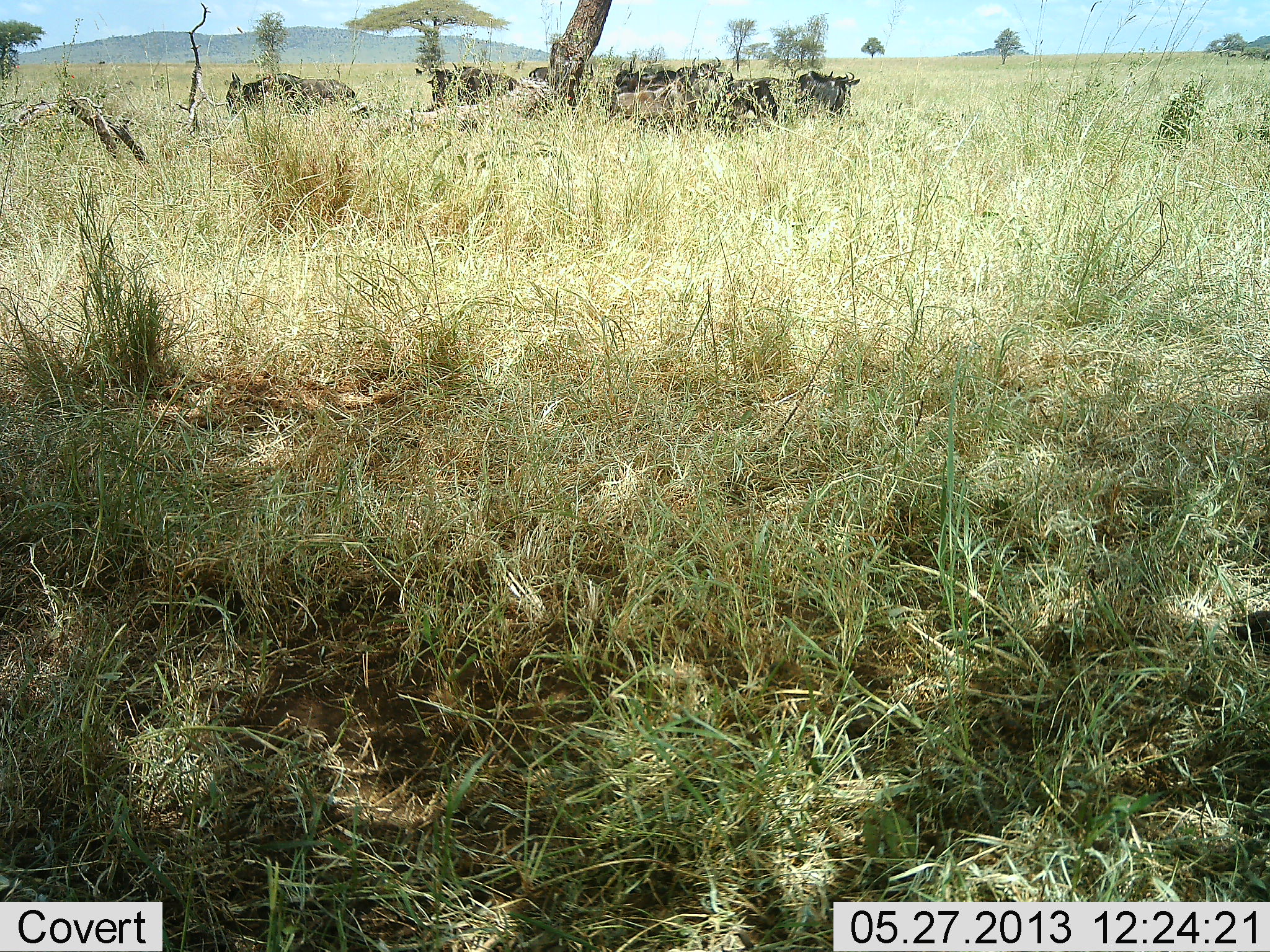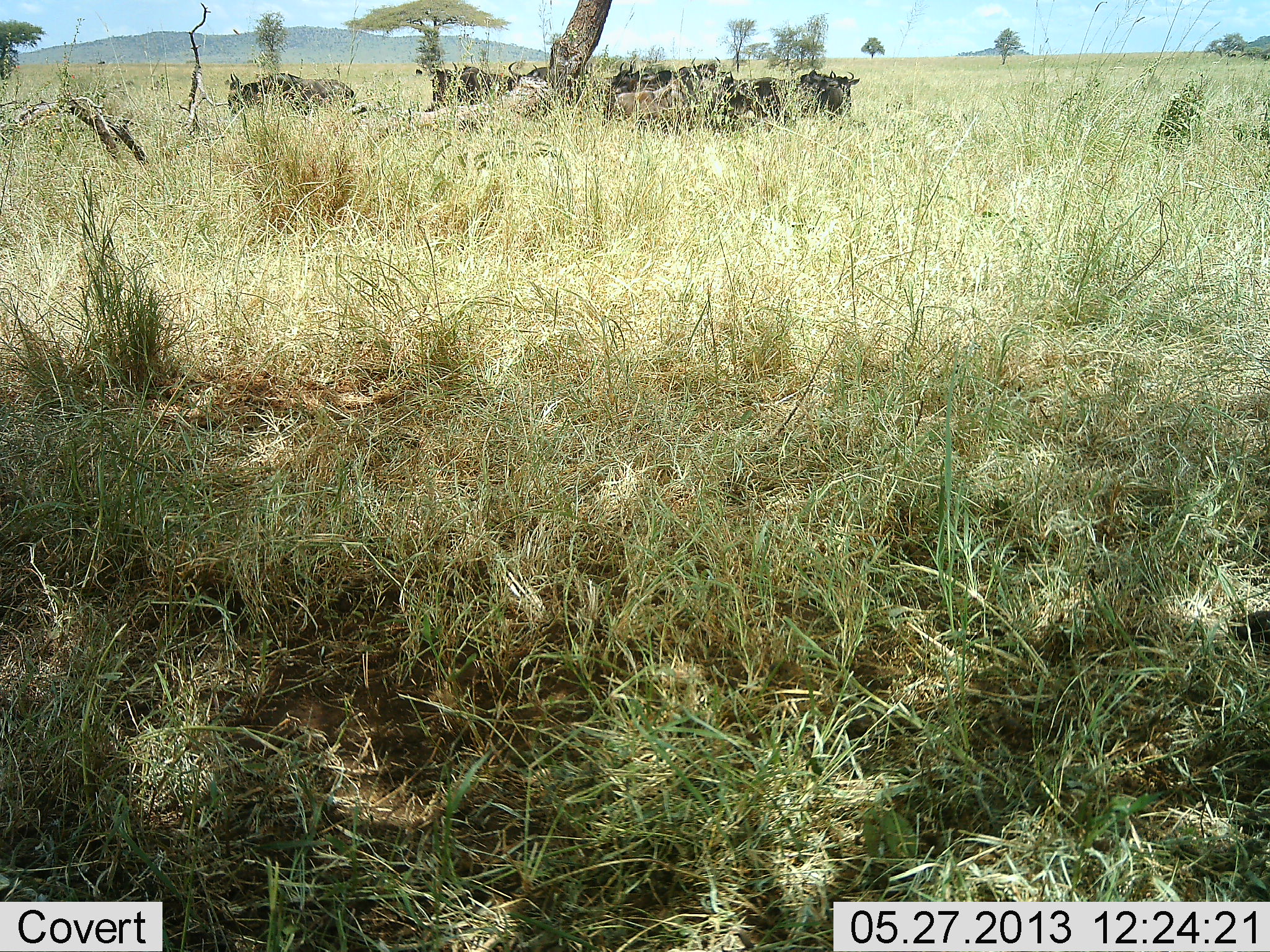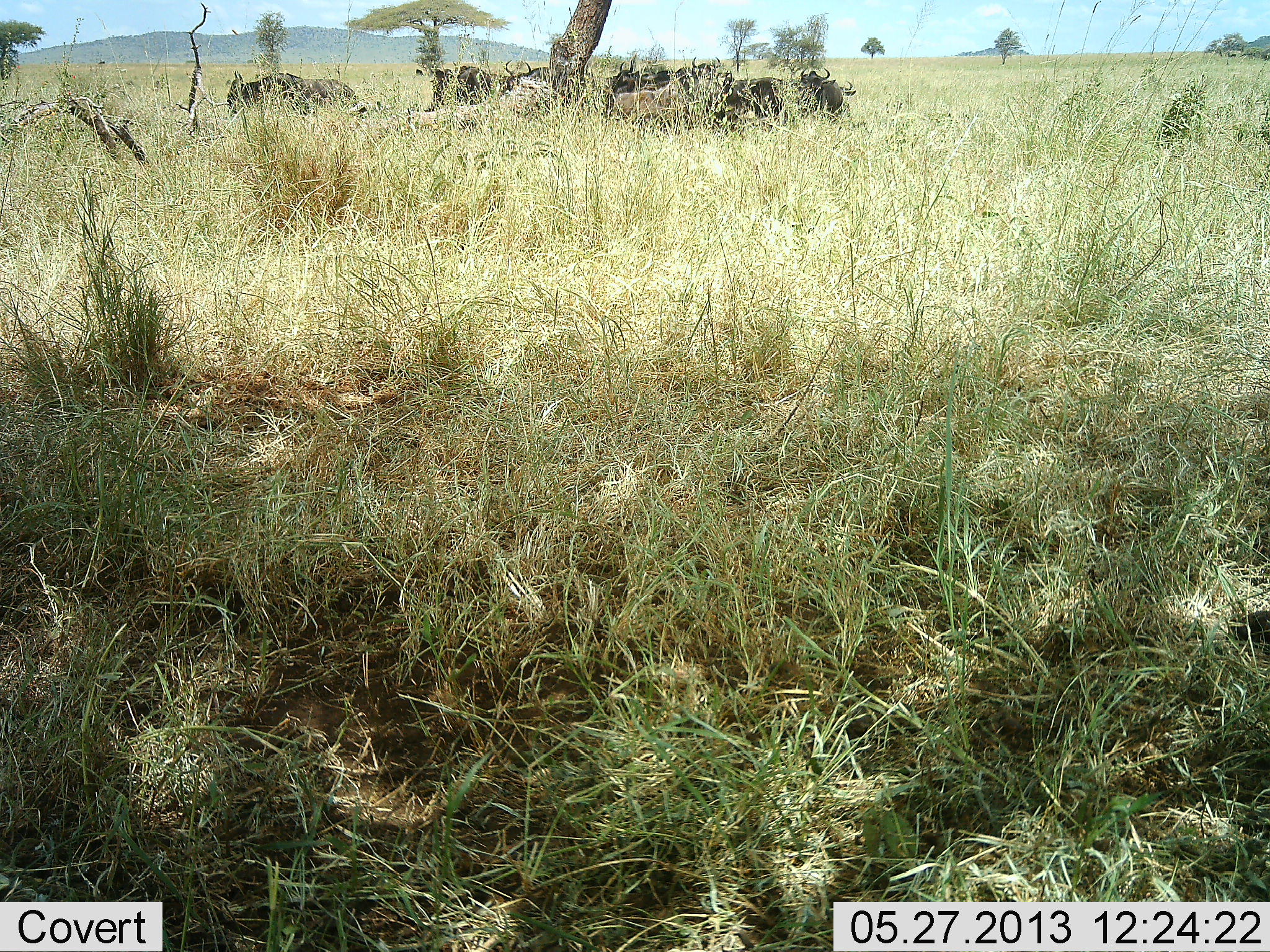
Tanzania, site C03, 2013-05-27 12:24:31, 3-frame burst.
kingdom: Animalia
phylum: Chordata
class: Mammalia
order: Artiodactyla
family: Bovidae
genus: Connochaetes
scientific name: Connochaetes taurinus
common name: blue wildebeest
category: wildebeest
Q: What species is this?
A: Wildebeest (blue wildebeest) (Connochaetes taurinus).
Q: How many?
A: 10.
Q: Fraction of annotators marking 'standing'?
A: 73%.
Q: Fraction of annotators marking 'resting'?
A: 47%.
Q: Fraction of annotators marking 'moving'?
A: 0%.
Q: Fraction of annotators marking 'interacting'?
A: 7%.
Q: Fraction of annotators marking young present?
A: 0%.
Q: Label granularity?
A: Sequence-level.